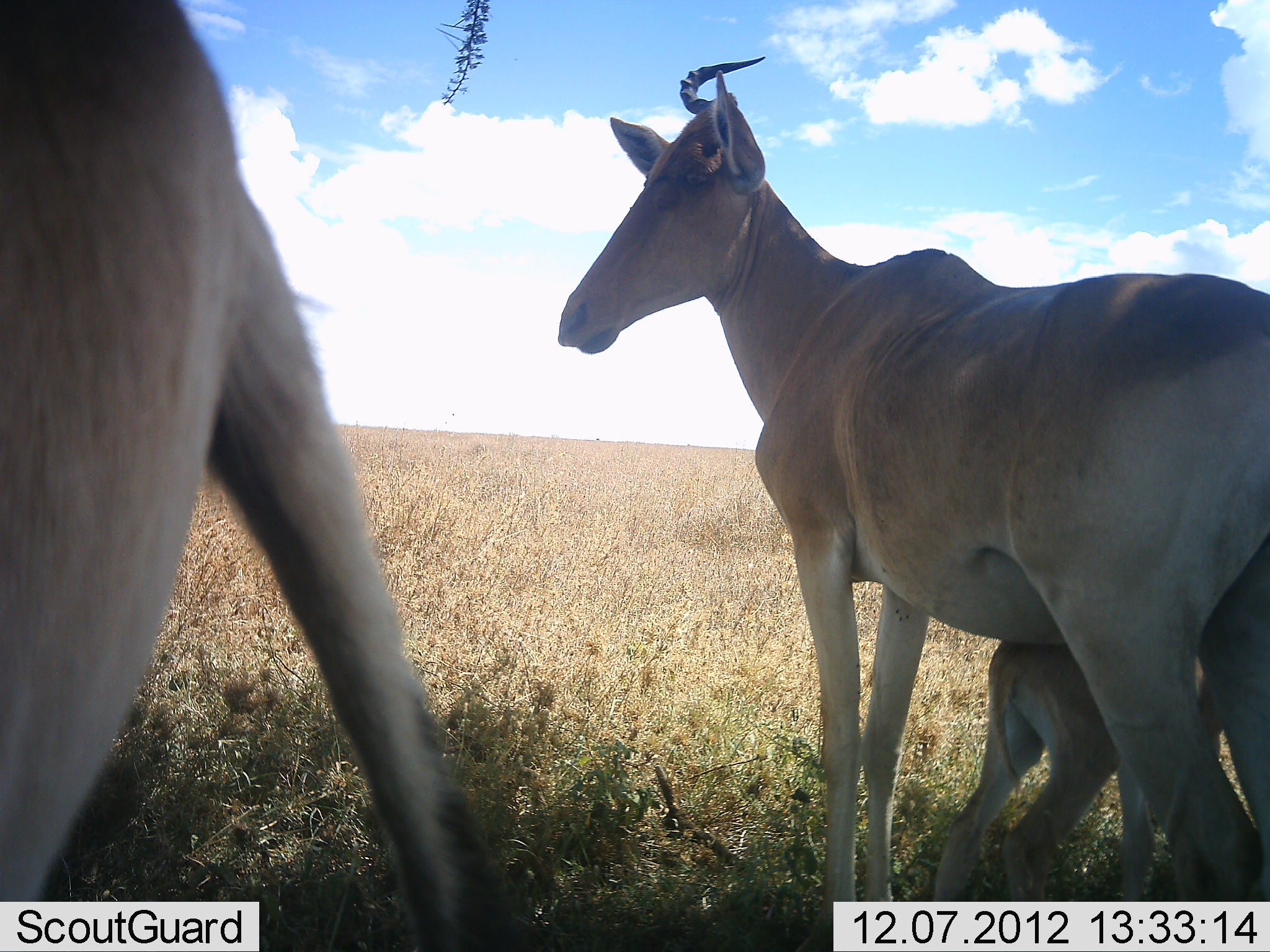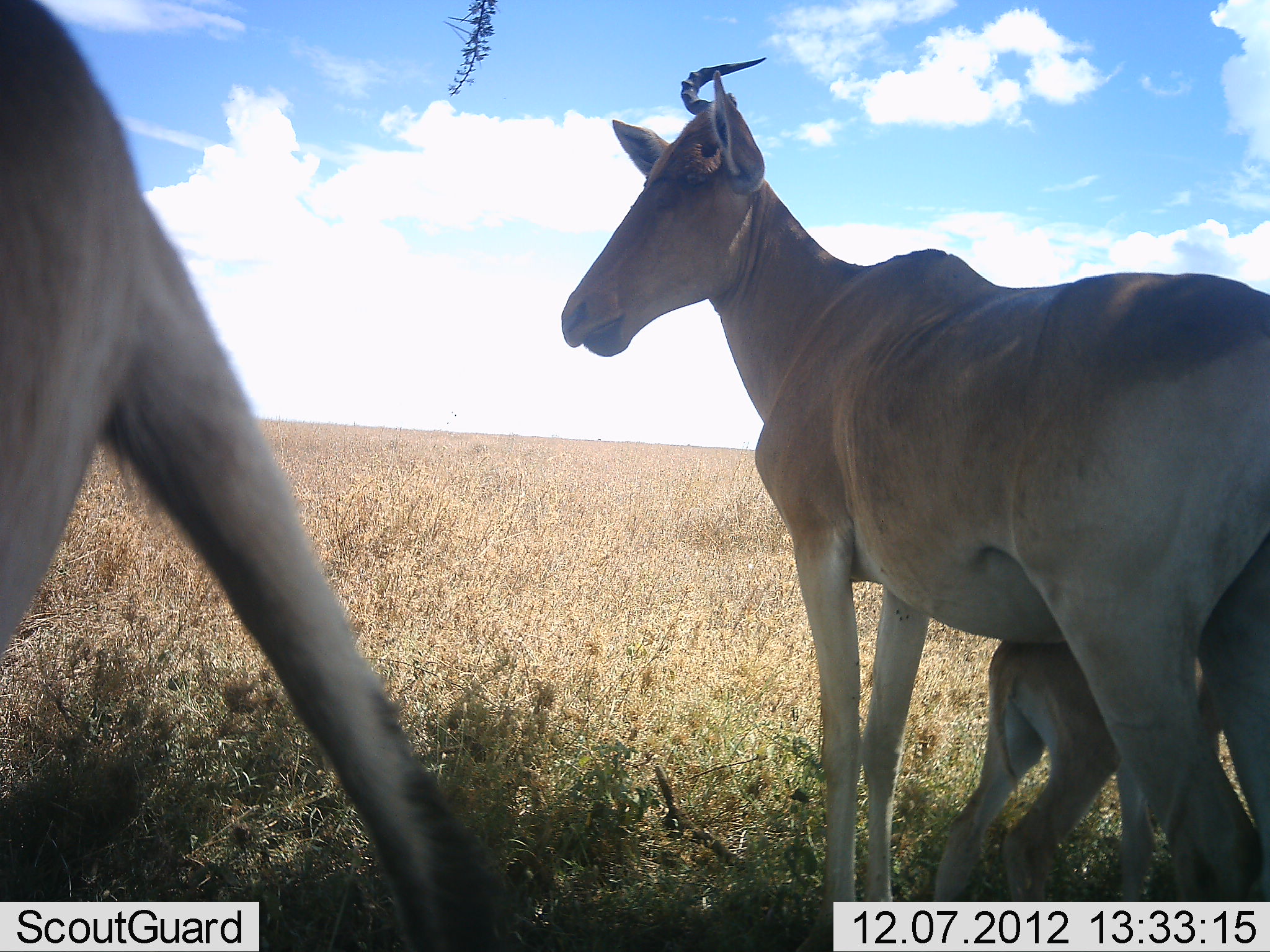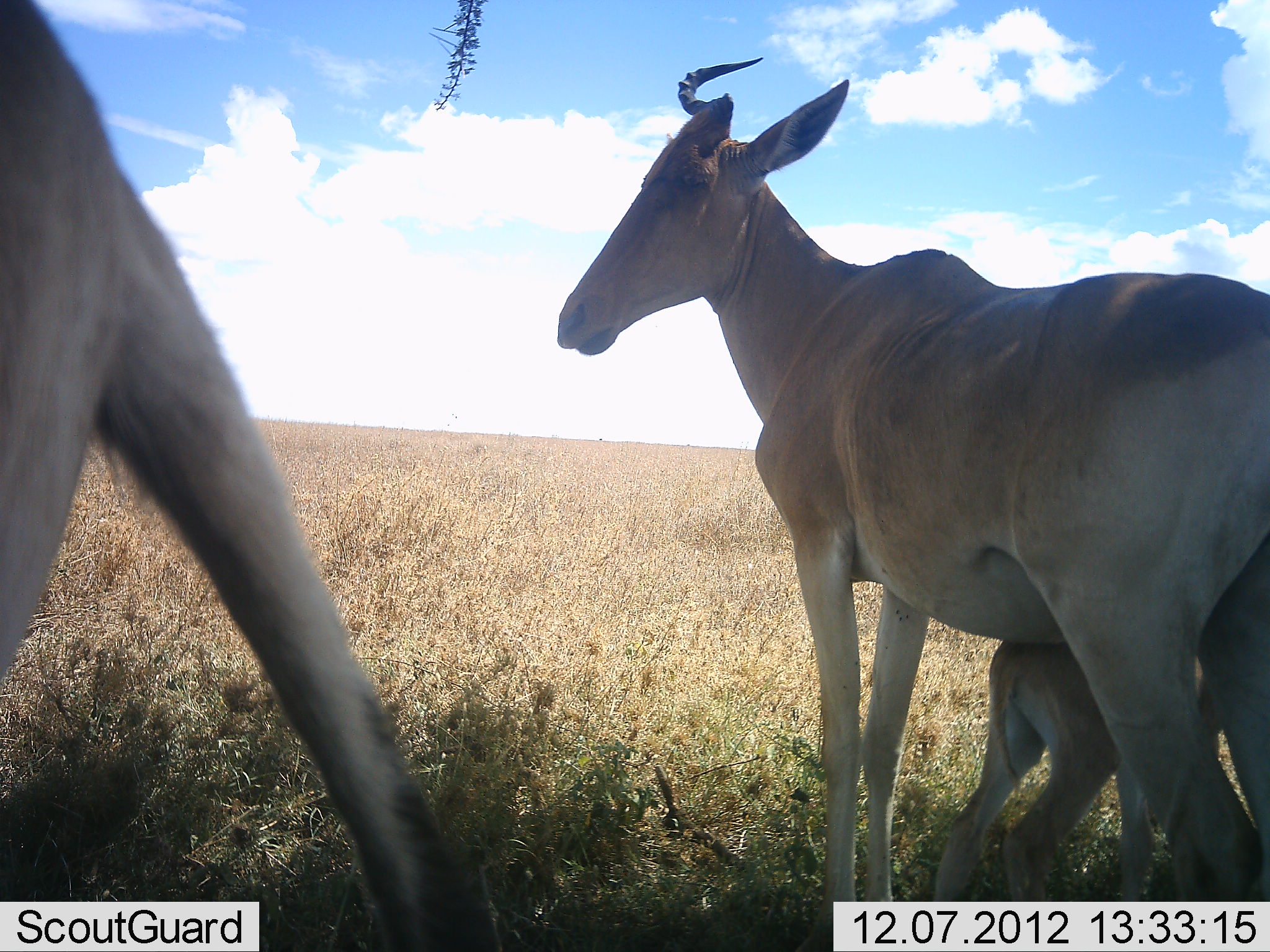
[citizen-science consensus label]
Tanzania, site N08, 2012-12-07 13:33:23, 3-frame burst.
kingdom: Animalia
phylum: Chordata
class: Mammalia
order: Artiodactyla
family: Bovidae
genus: Alcelaphus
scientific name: Alcelaphus buselaphus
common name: hartebeest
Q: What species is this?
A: Hartebeest (Alcelaphus buselaphus).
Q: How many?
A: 3.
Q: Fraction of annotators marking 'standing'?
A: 90%.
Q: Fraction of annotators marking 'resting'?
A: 0%.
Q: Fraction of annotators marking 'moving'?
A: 0%.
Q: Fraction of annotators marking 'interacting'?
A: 30%.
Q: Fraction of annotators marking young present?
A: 100%.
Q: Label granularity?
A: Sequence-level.